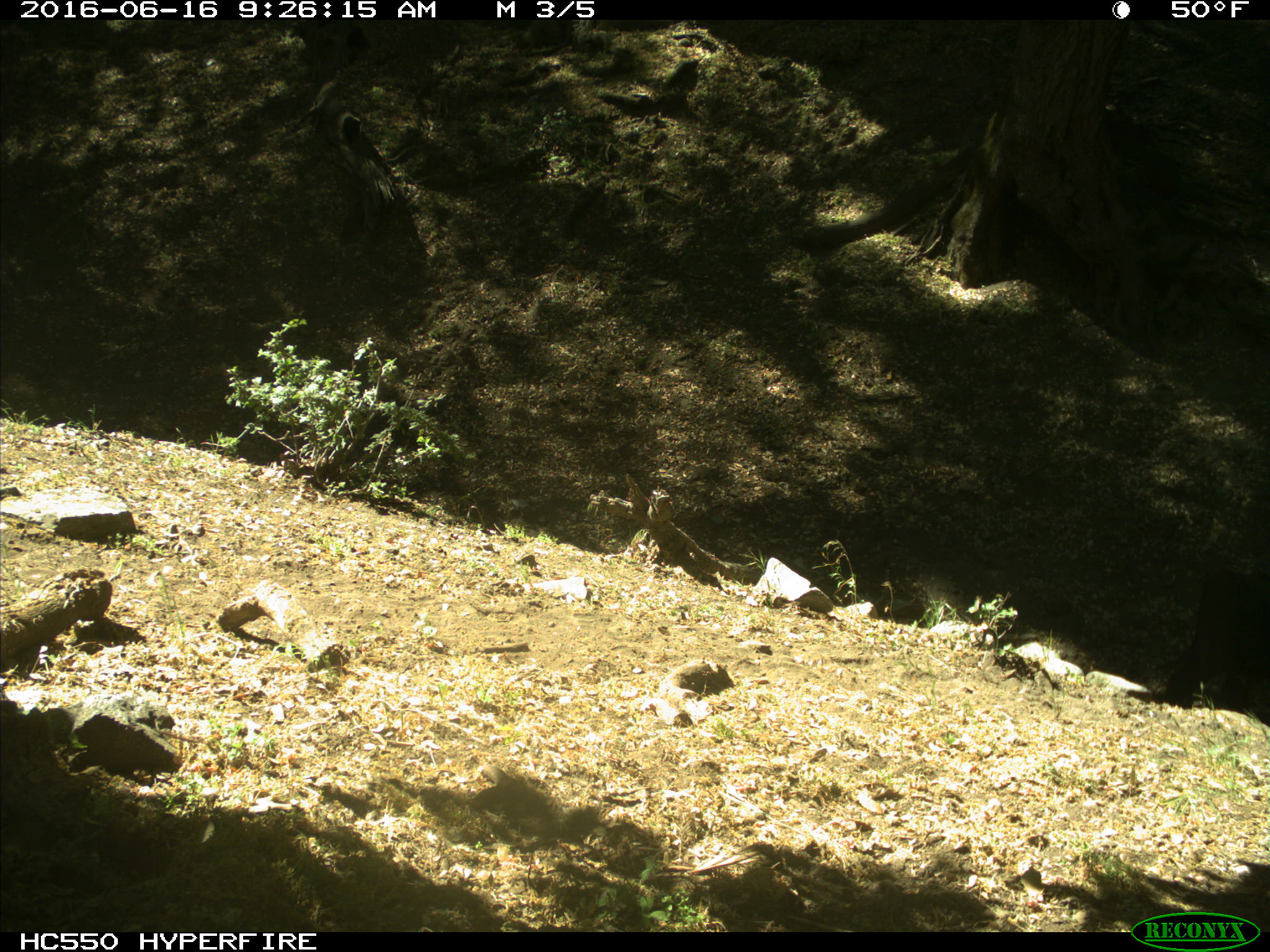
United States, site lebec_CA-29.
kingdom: Animalia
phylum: Chordata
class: Mammalia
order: Artiodactyla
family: Bovidae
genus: Bos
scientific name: Bos taurus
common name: domestic cow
Bos taurus (domestic cow).